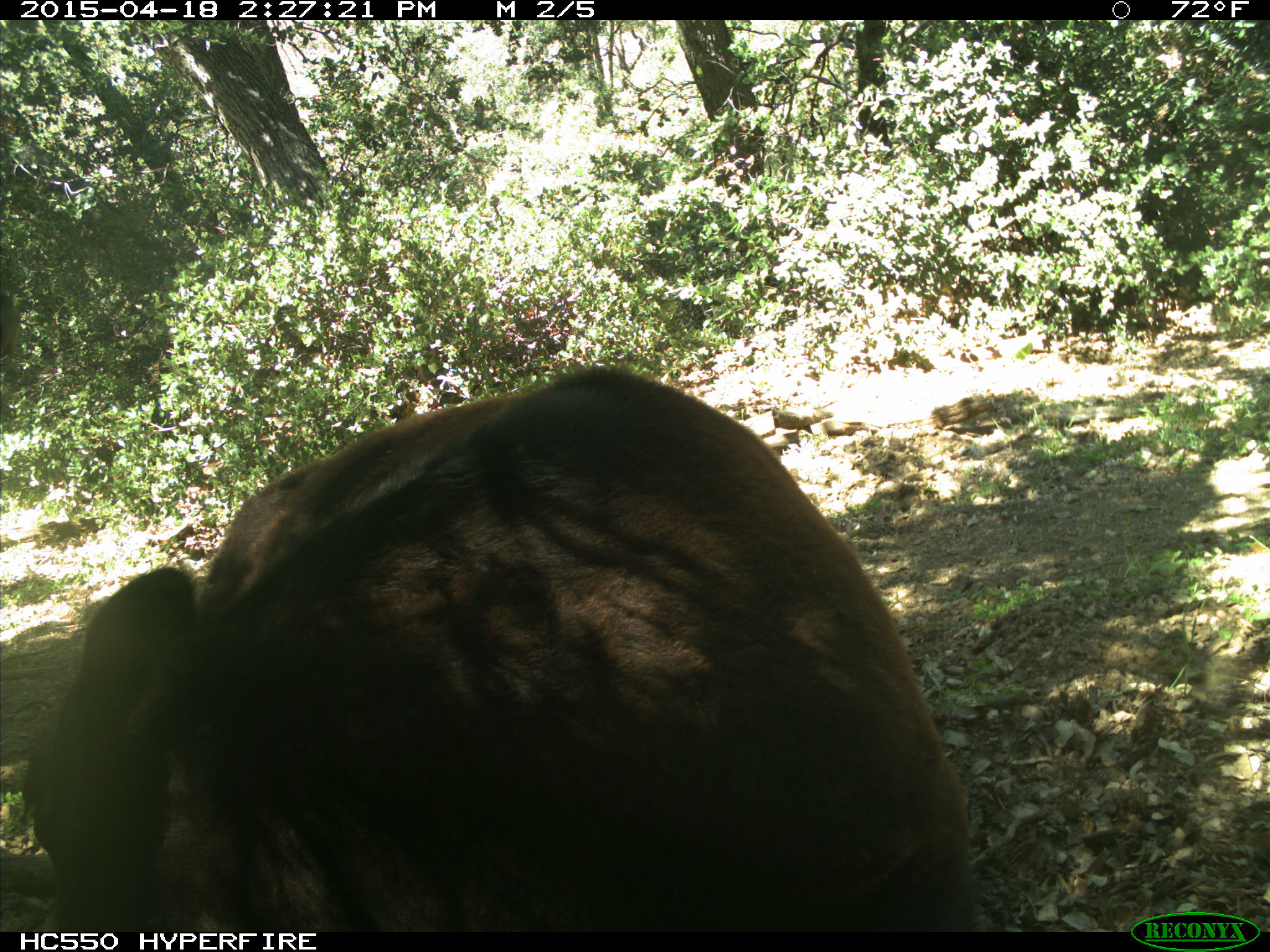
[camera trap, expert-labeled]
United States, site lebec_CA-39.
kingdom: Animalia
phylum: Chordata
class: Mammalia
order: Artiodactyla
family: Bovidae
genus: Bos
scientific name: Bos taurus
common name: domestic cow